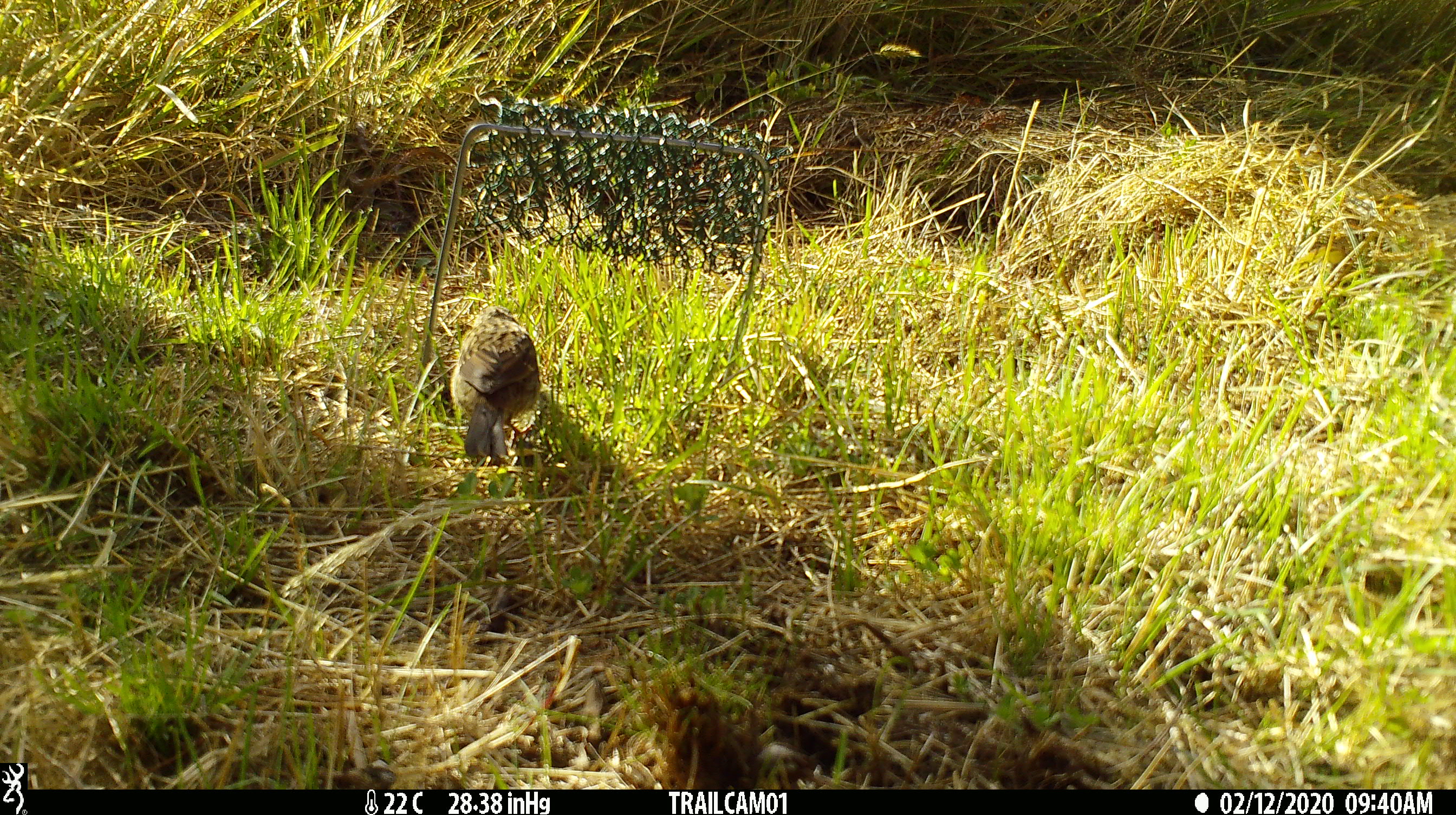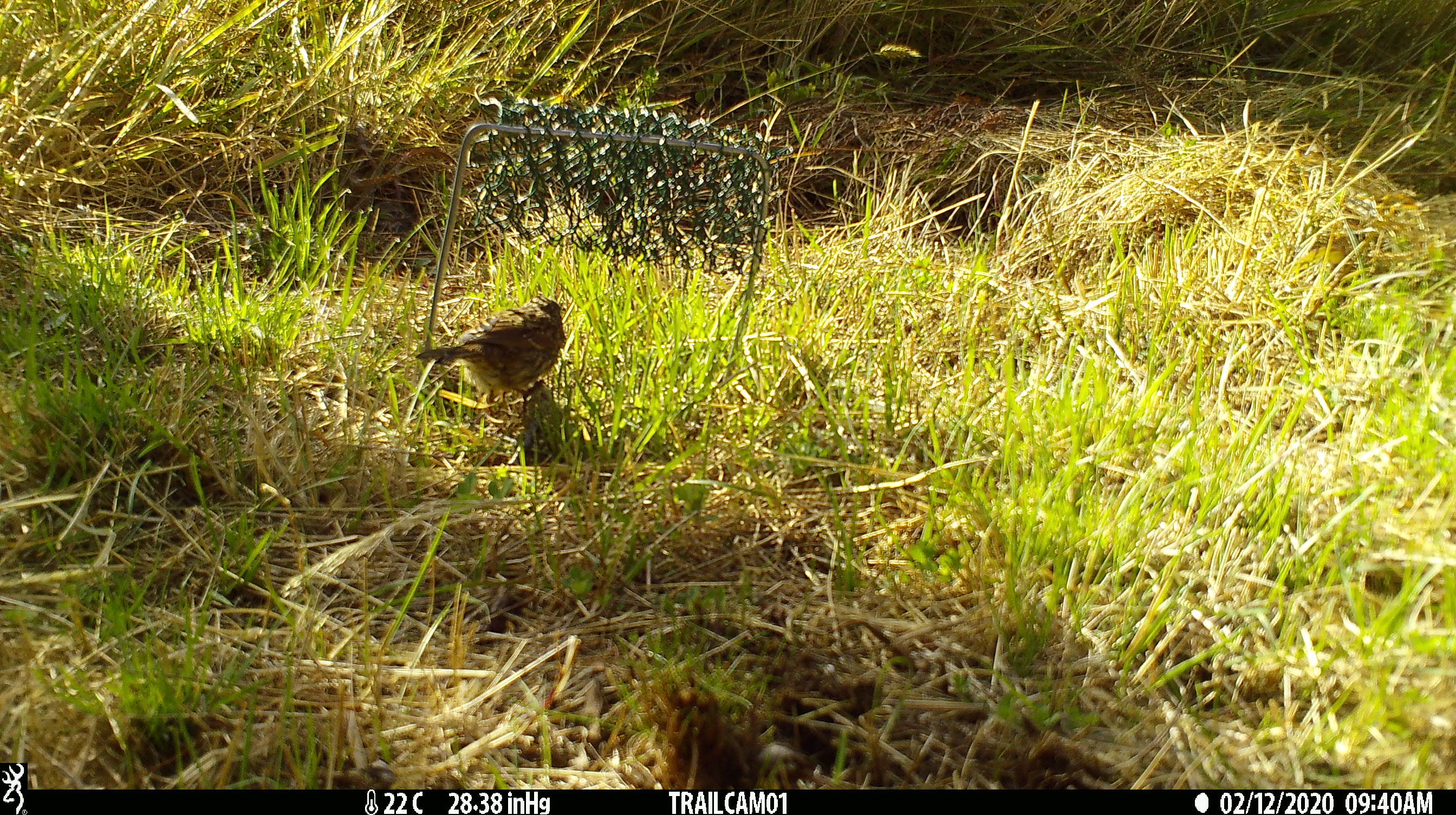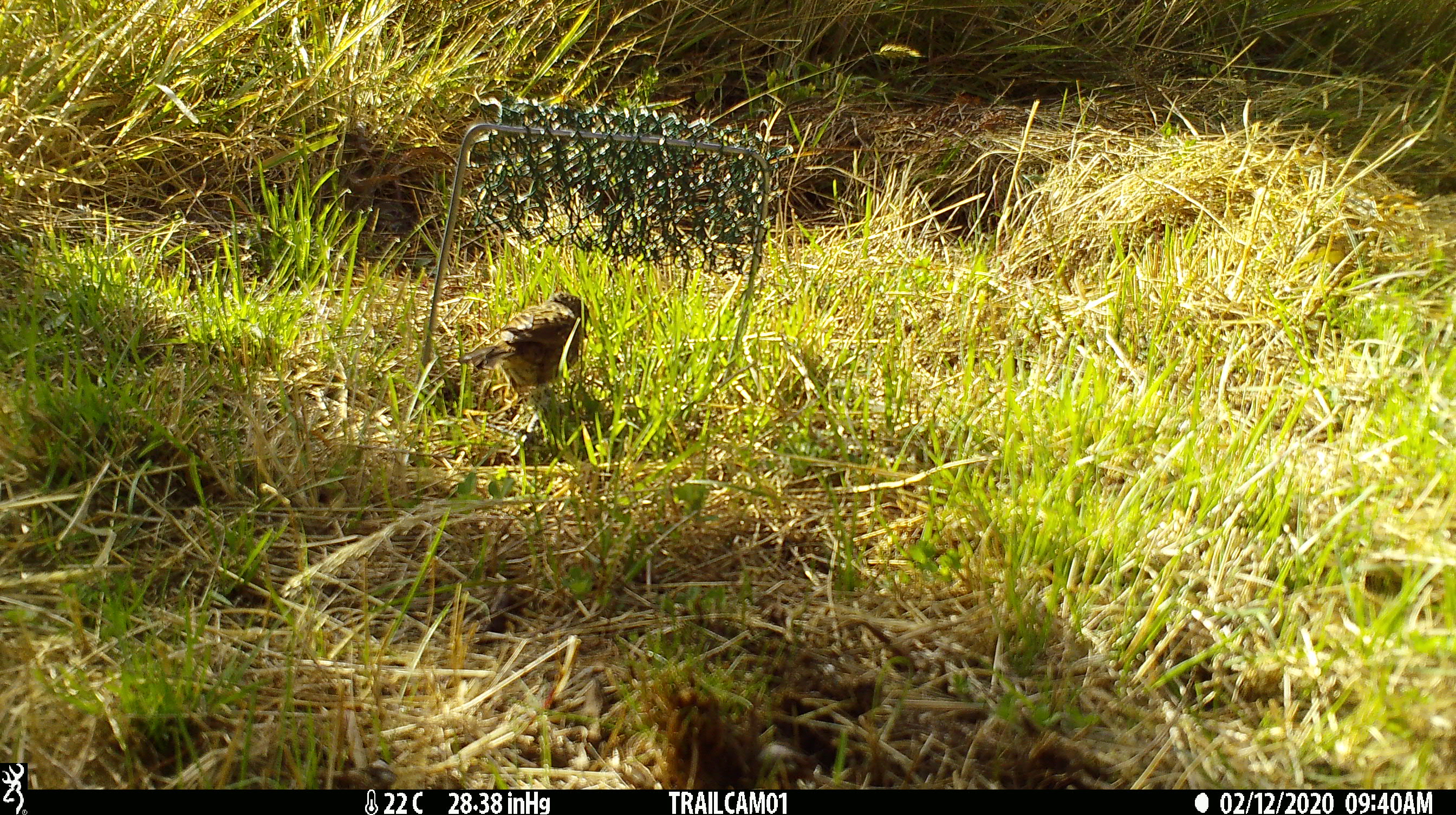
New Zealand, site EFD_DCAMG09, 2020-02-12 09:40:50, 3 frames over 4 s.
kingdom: Animalia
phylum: Chordata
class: Aves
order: Passeriformes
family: Prunellidae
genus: Prunella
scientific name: Prunella modularis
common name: dunnock